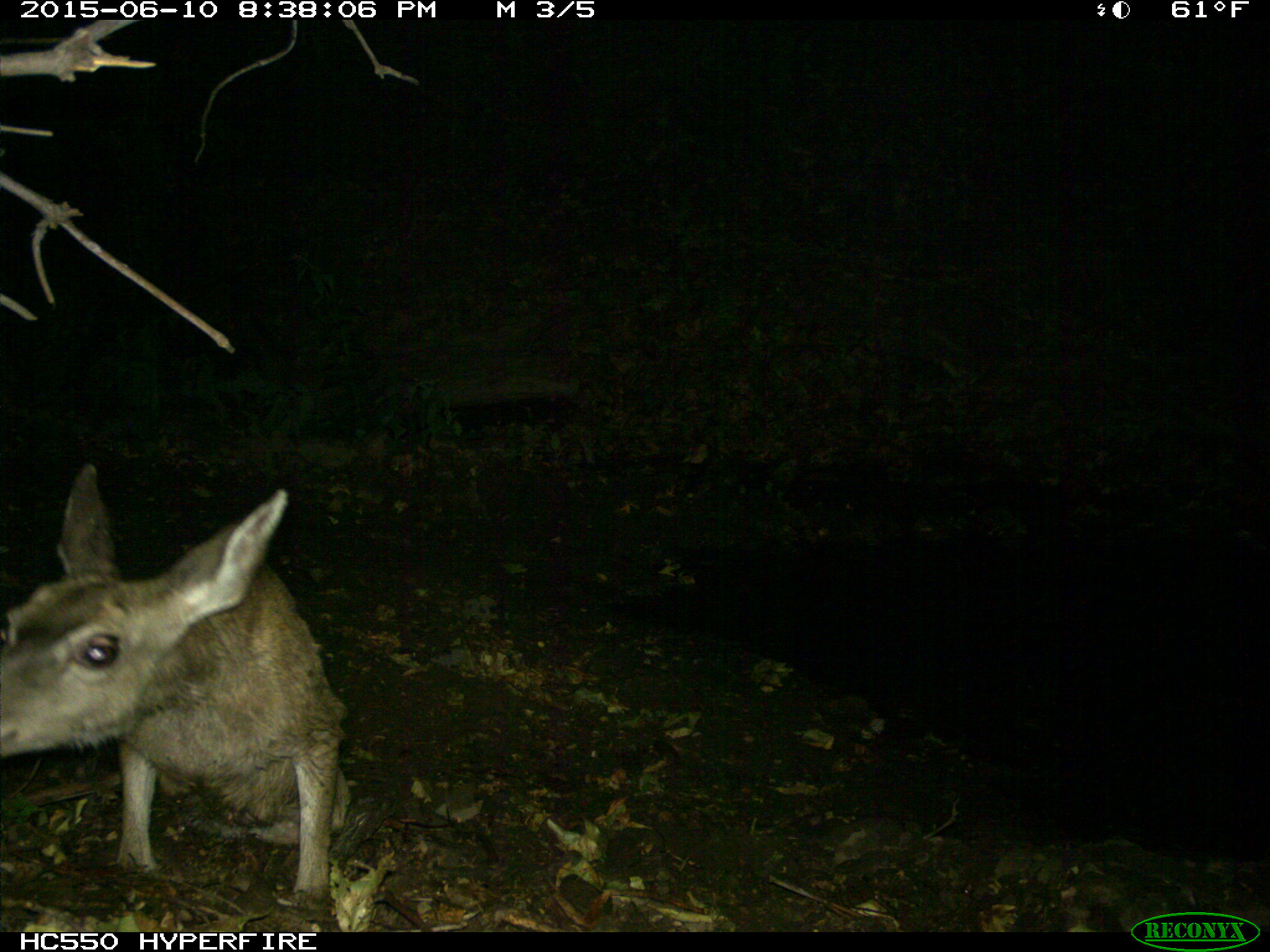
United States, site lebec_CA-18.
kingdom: Animalia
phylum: Chordata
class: Mammalia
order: Artiodactyla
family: Cervidae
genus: Odocoileus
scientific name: Odocoileus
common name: deer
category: unidentified deer